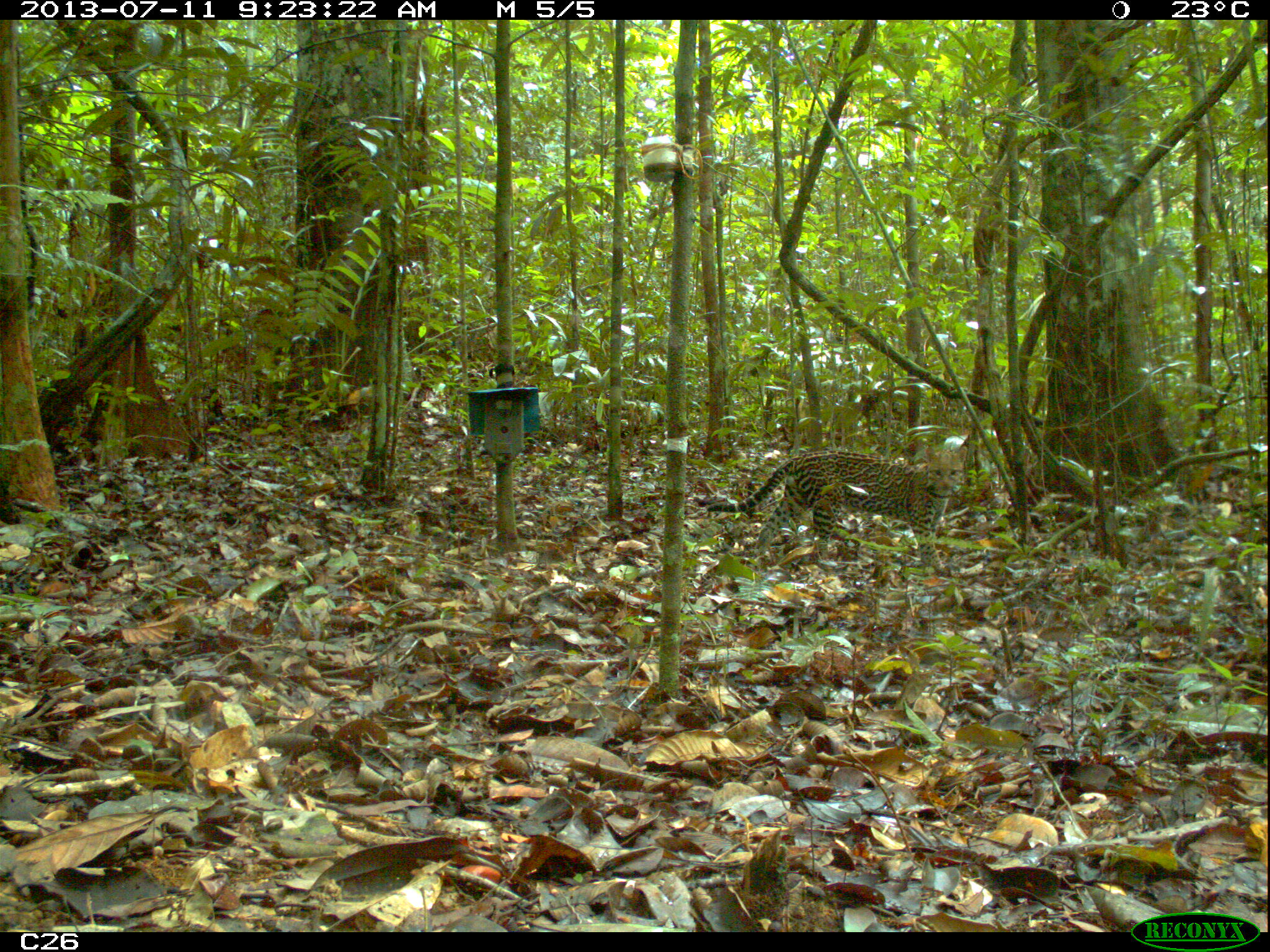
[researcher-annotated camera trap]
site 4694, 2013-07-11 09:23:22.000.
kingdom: Animalia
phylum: Chordata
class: Mammalia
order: Carnivora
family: Felidae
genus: Leopardus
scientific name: Leopardus pardalis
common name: ocelot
Leopardus pardalis (ocelot), count 1, age adult, sex male.